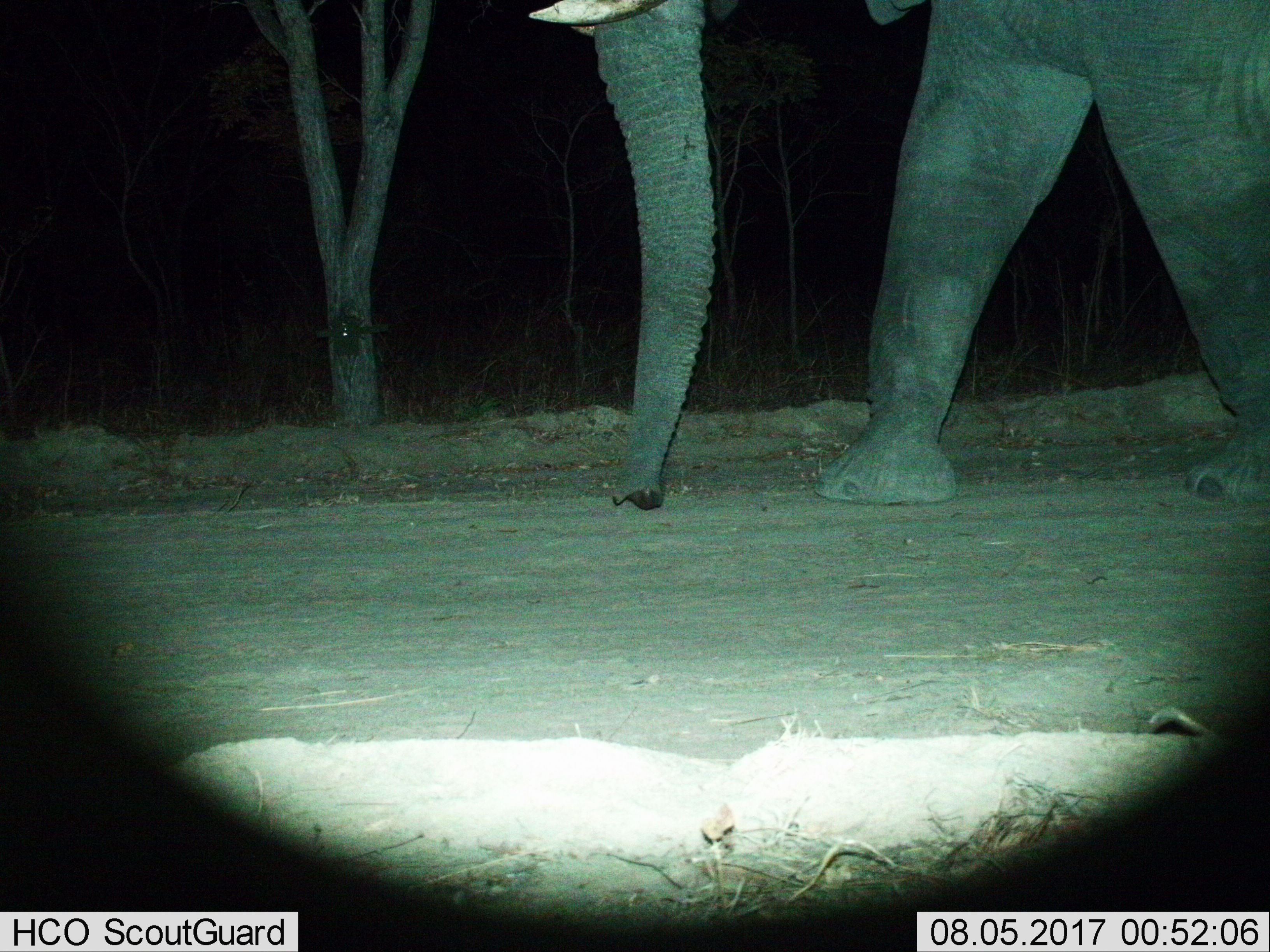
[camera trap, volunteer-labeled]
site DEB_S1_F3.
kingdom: Animalia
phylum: Chordata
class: Mammalia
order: Proboscidea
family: Elephantidae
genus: Loxodonta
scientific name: Loxodonta africana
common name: african bush elephant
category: elephant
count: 1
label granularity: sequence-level